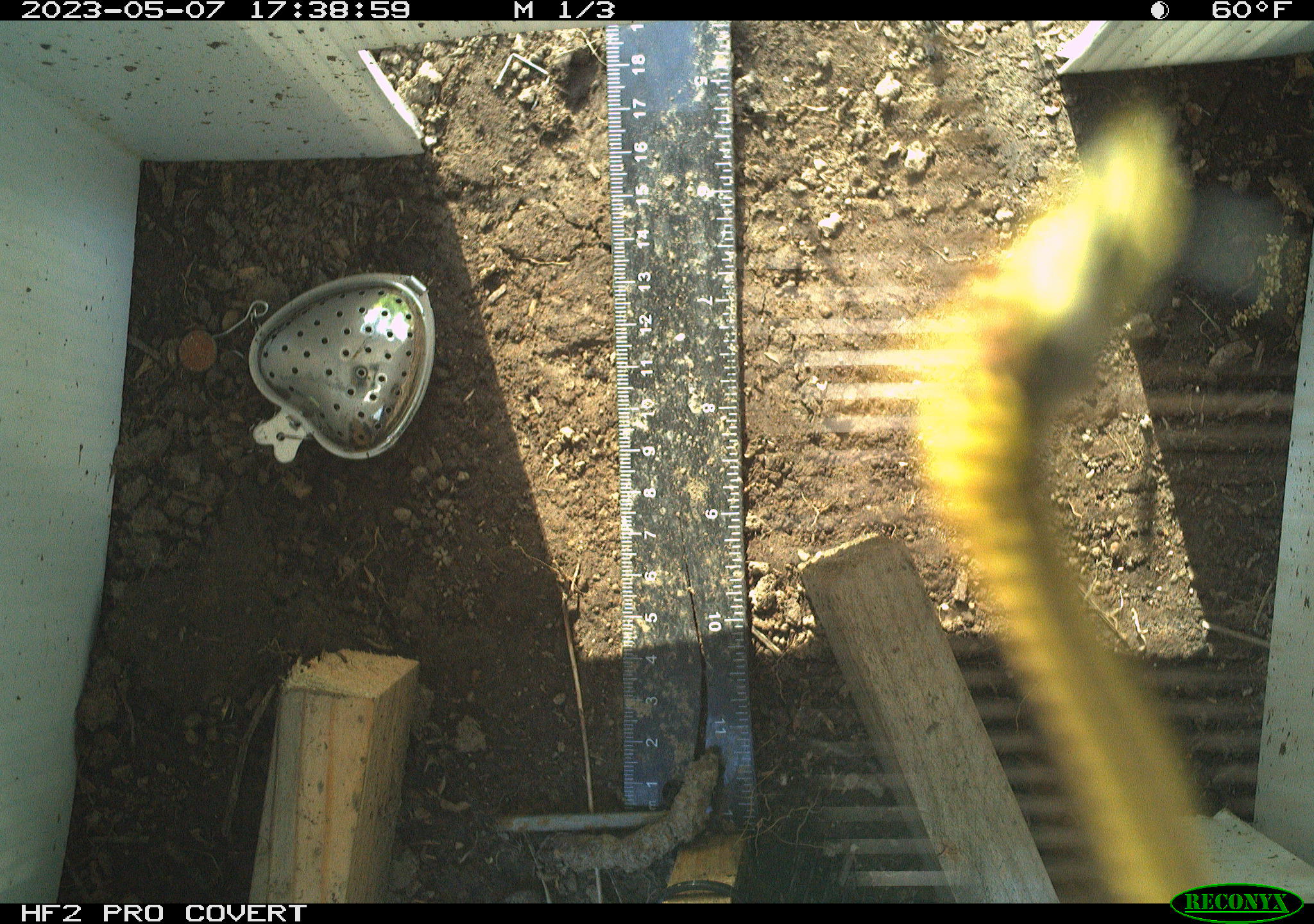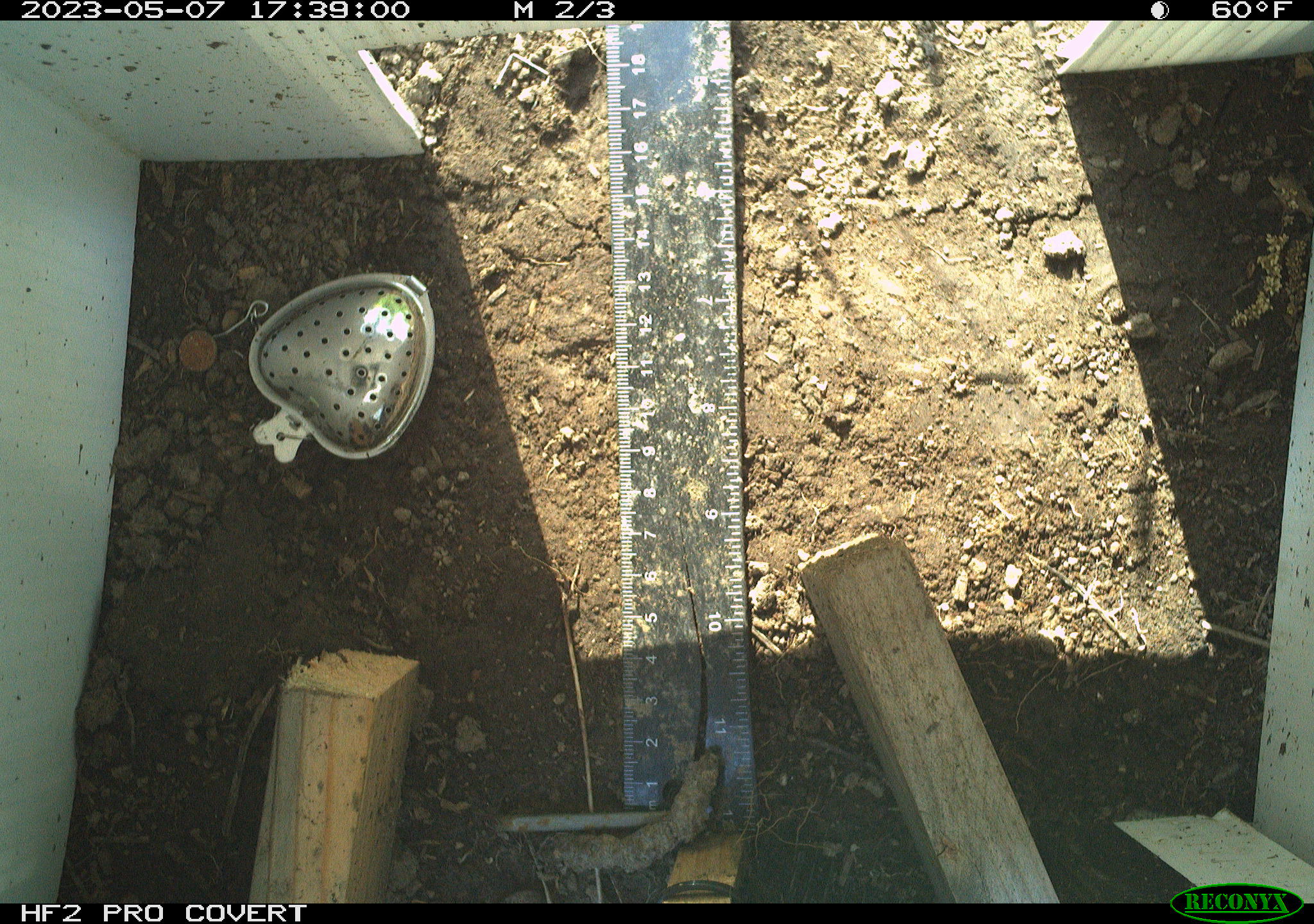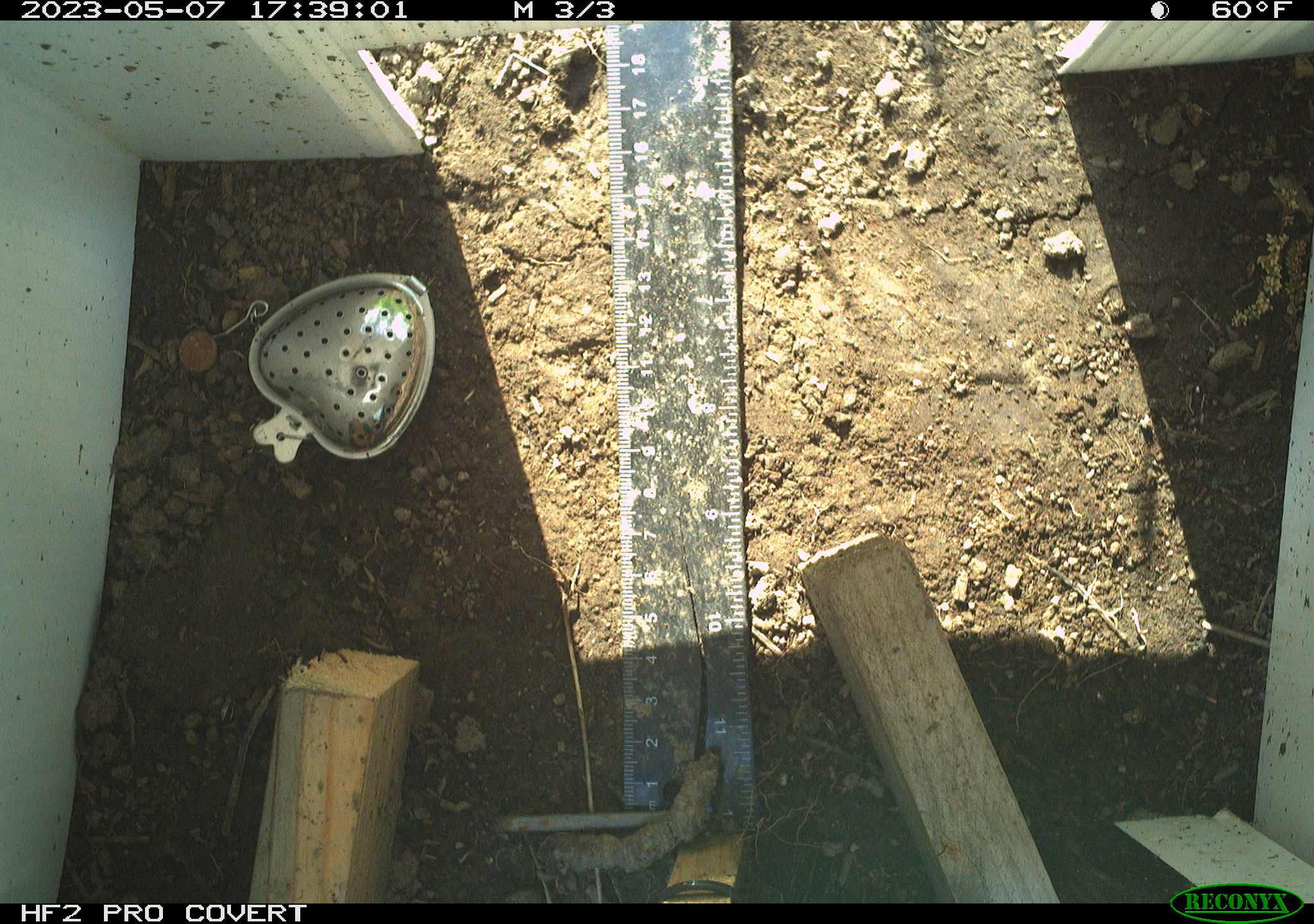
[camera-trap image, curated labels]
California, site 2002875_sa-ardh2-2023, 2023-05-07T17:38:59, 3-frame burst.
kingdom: Animalia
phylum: Arthropoda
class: Insecta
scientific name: Insecta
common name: insect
Insect (Insecta).